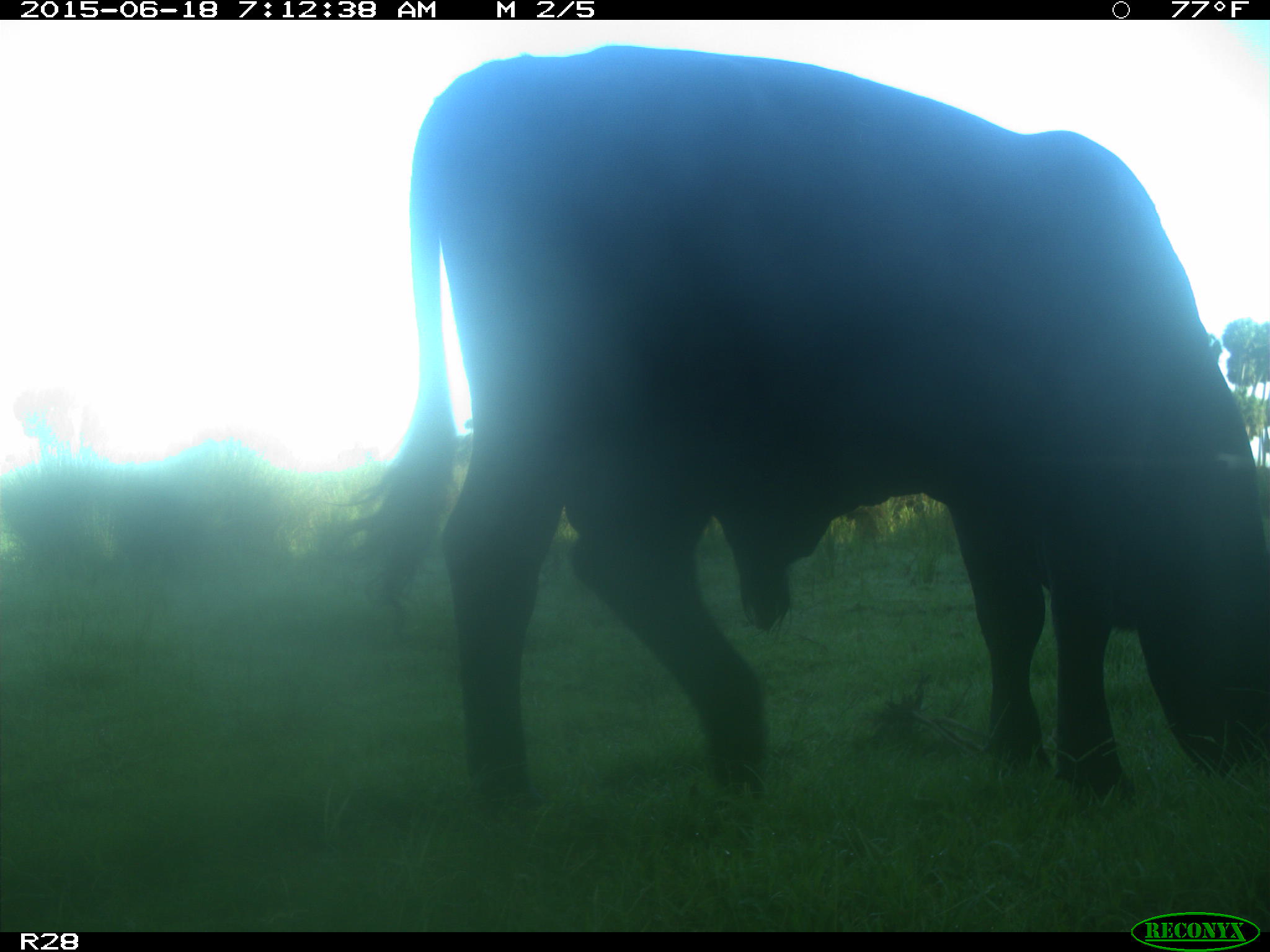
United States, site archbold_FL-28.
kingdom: Animalia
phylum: Chordata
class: Mammalia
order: Artiodactyla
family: Bovidae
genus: Bos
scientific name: Bos taurus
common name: domestic cow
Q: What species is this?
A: Bos taurus (domestic cow).